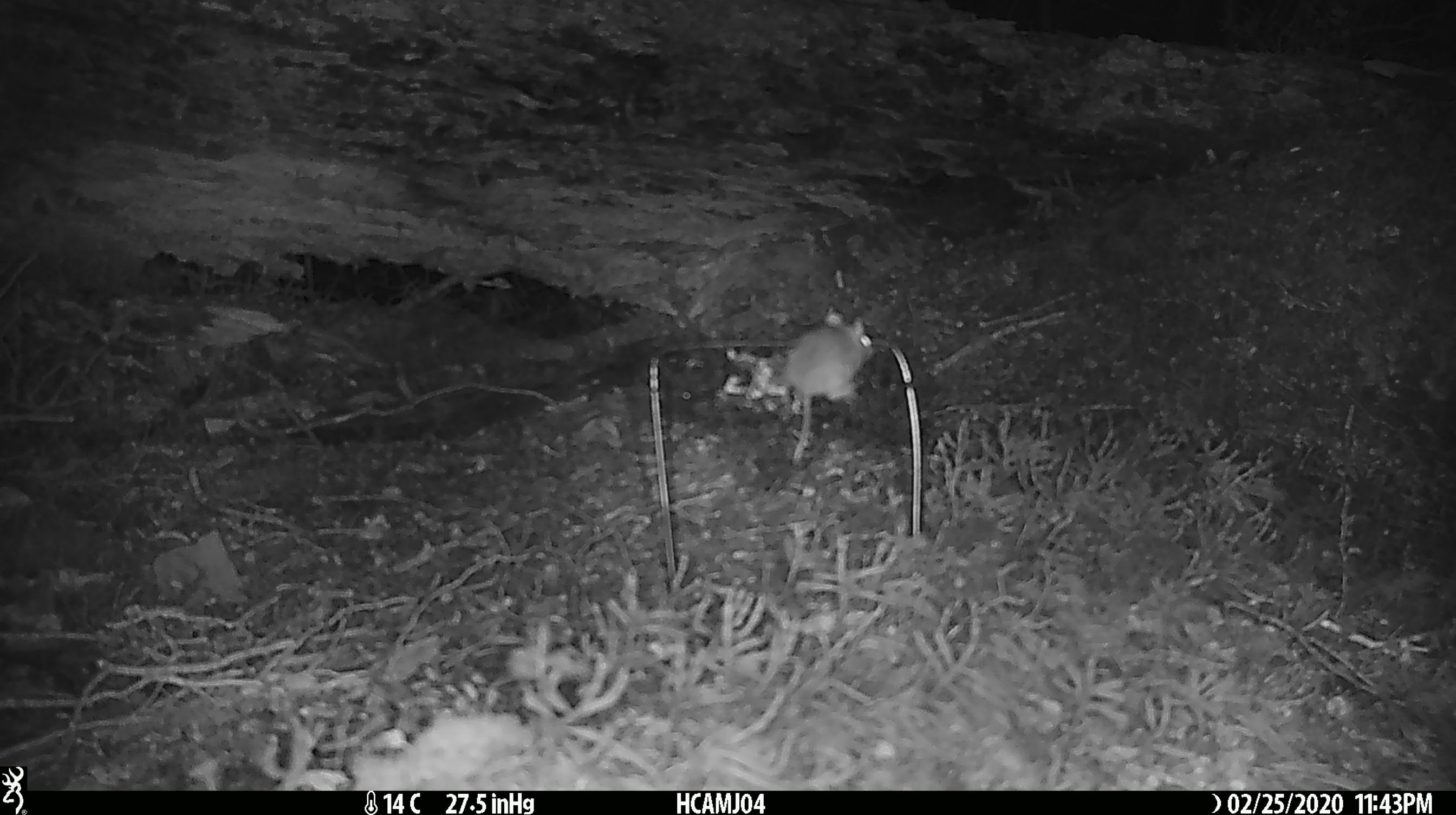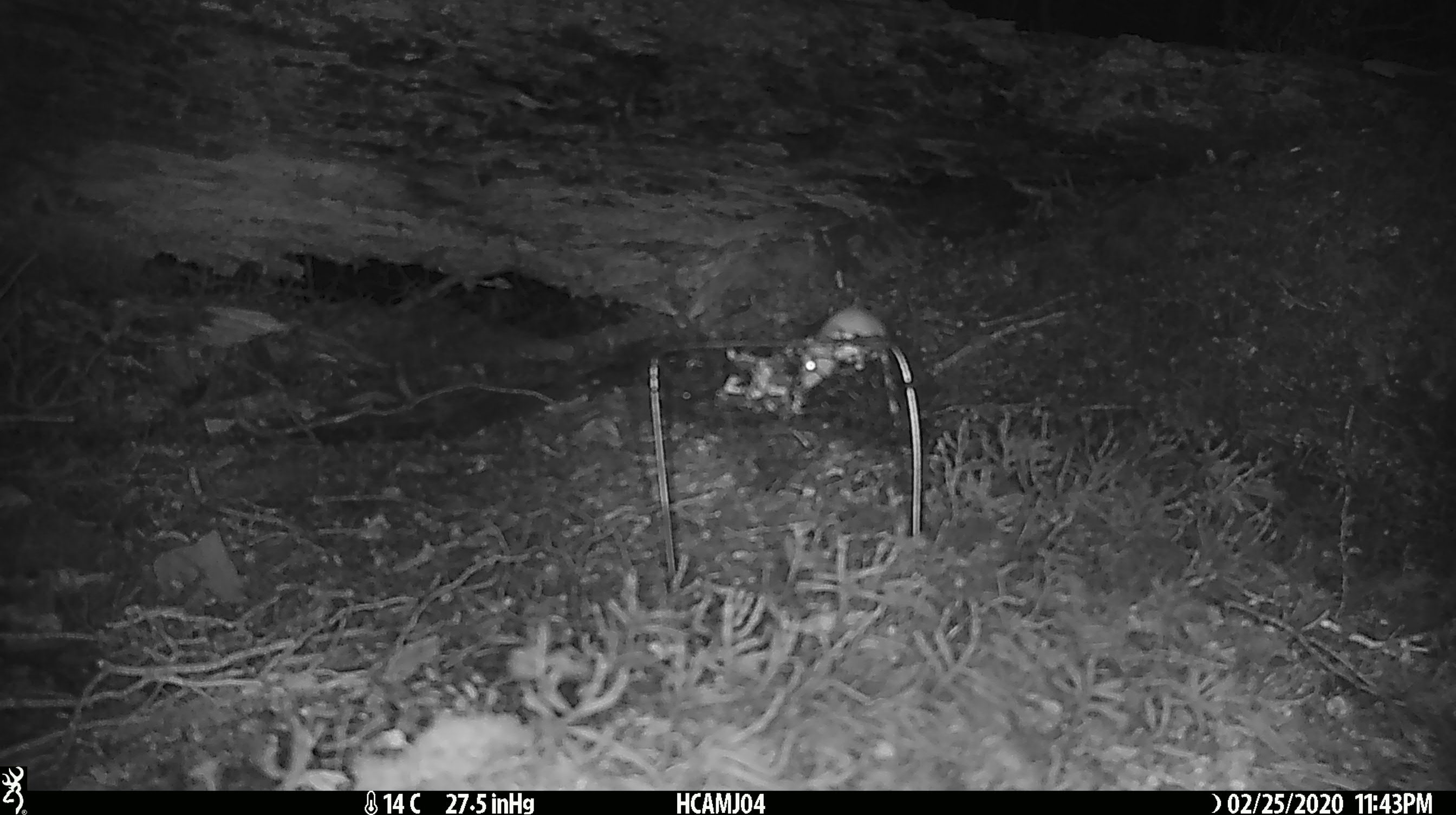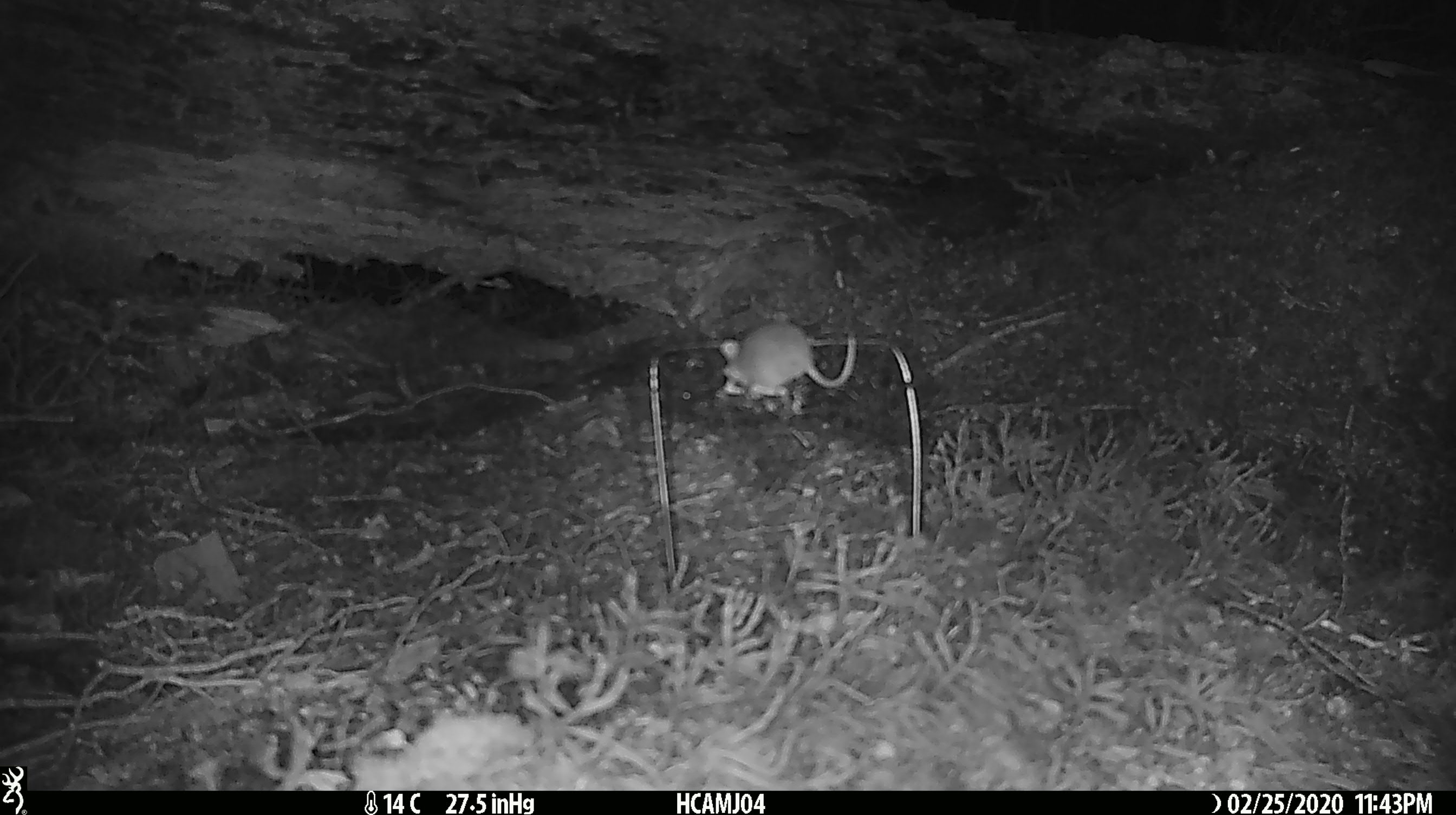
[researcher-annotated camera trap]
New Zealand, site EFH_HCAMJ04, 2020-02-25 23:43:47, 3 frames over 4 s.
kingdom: Animalia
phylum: Chordata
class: Mammalia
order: Rodentia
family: Muridae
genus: Mus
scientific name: Mus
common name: mouse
Mouse (Mus).